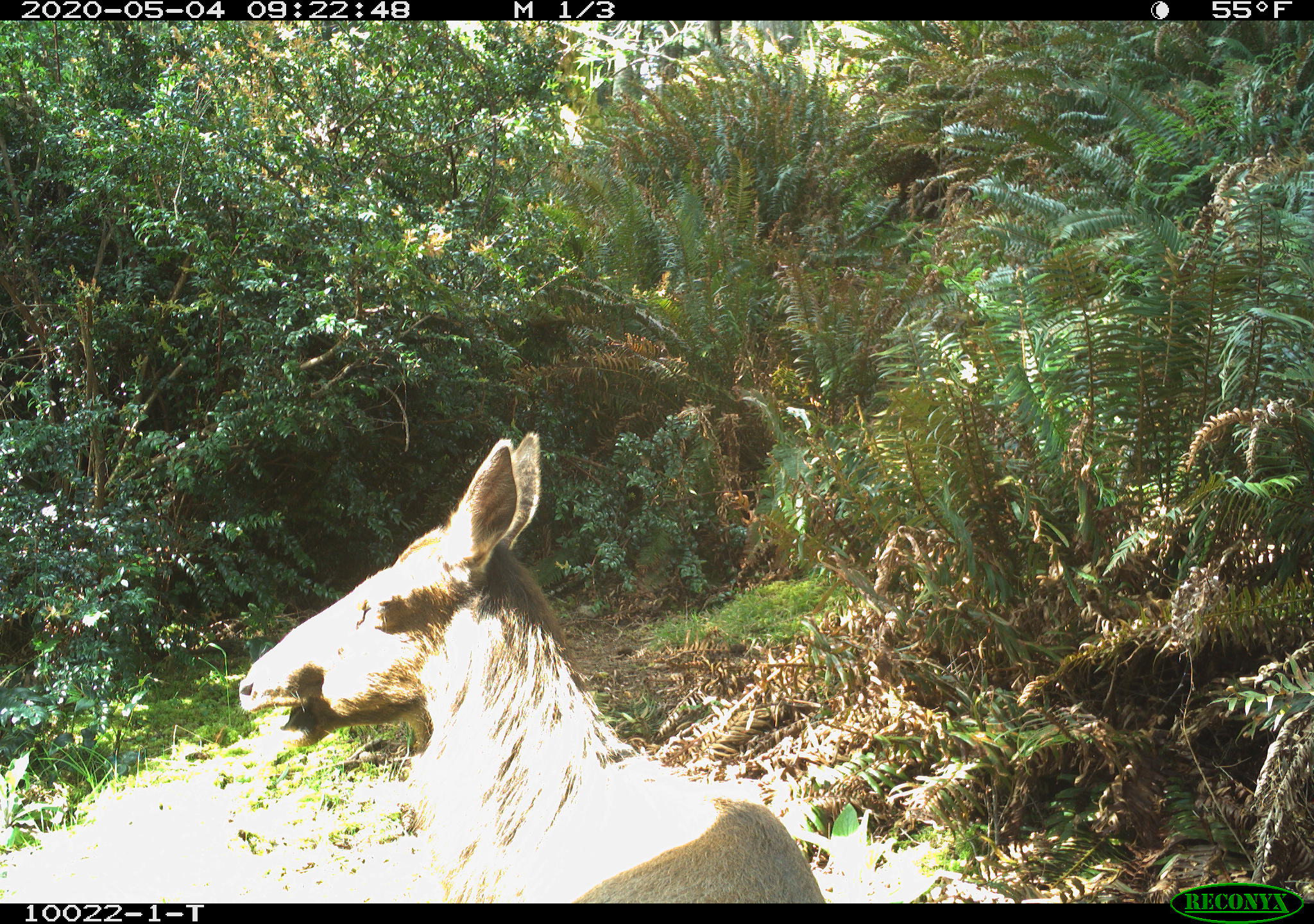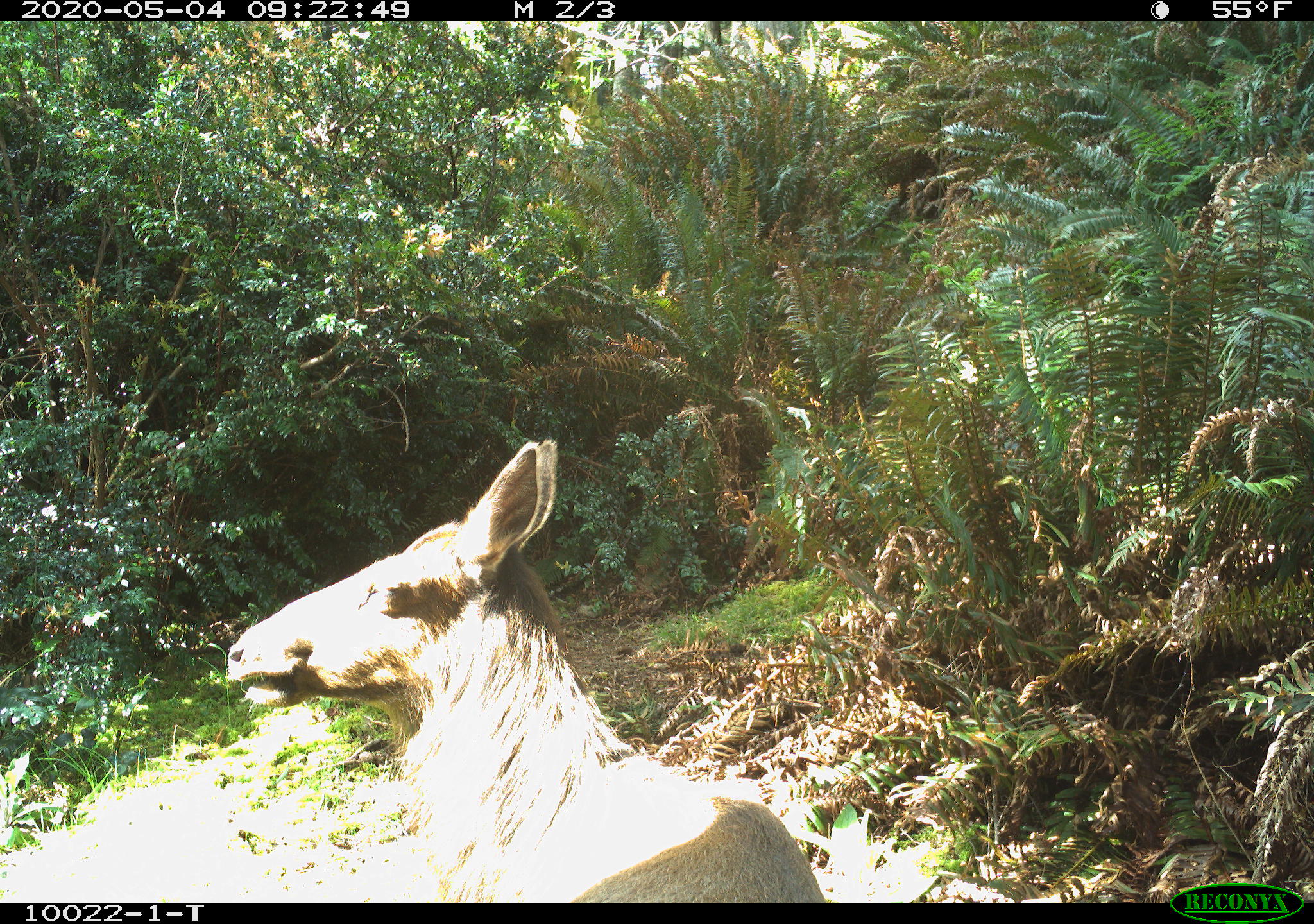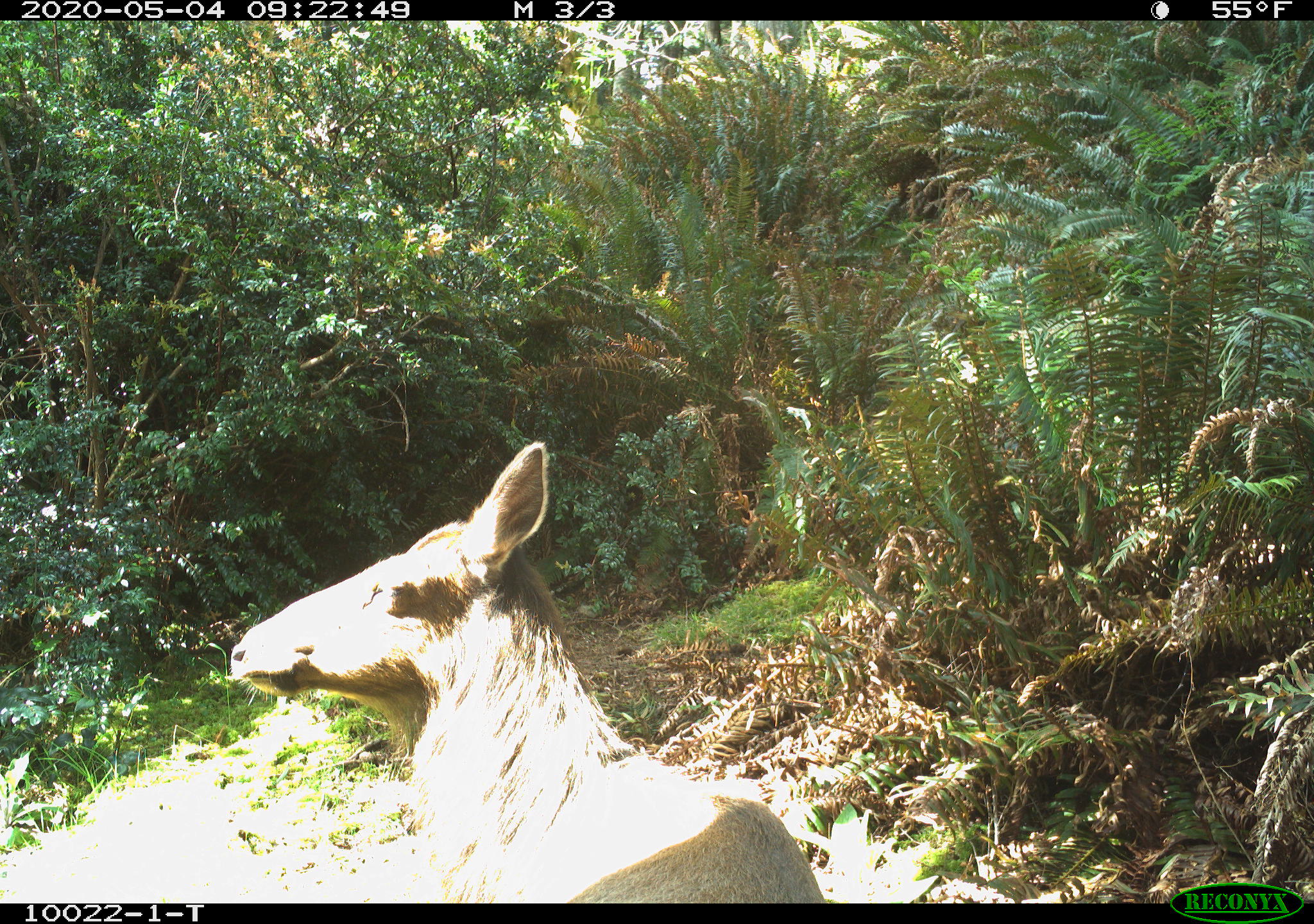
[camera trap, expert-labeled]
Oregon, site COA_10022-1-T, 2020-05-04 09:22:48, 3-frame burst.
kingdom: Animalia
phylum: Chordata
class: Mammalia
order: Artiodactyla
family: Cervidae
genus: Cervus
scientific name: Cervus canadensis roosevelti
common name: roosevelt elk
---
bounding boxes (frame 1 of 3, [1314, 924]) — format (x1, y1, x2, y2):
roosevelt elk: (227, 420, 826, 899)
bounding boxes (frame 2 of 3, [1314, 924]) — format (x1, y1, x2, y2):
roosevelt elk: (215, 431, 826, 897)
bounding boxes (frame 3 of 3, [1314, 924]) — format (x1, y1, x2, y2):
roosevelt elk: (215, 433, 824, 895)